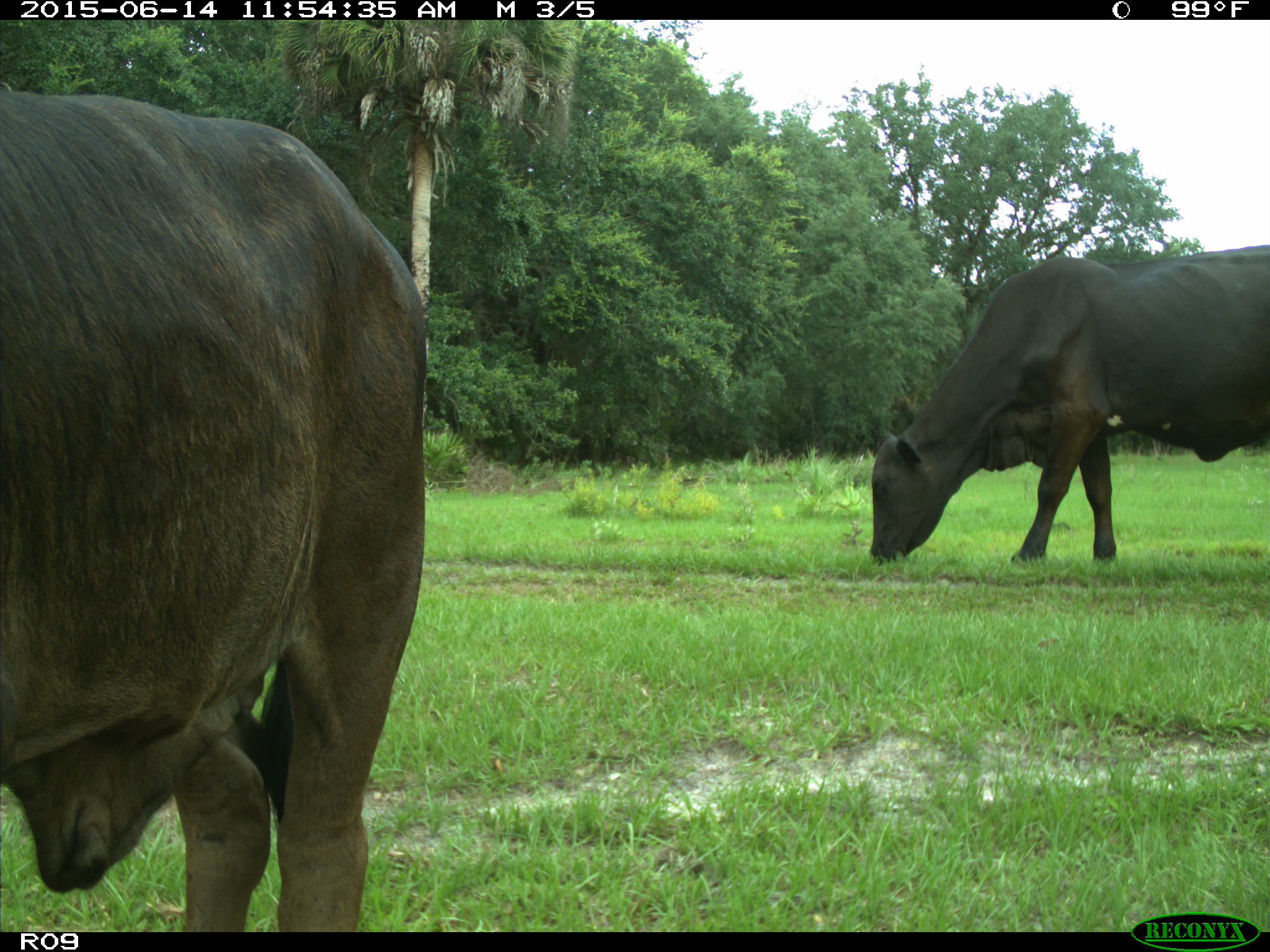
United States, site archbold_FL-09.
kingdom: Animalia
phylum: Chordata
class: Mammalia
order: Artiodactyla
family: Bovidae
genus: Bos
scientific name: Bos taurus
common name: domestic cow